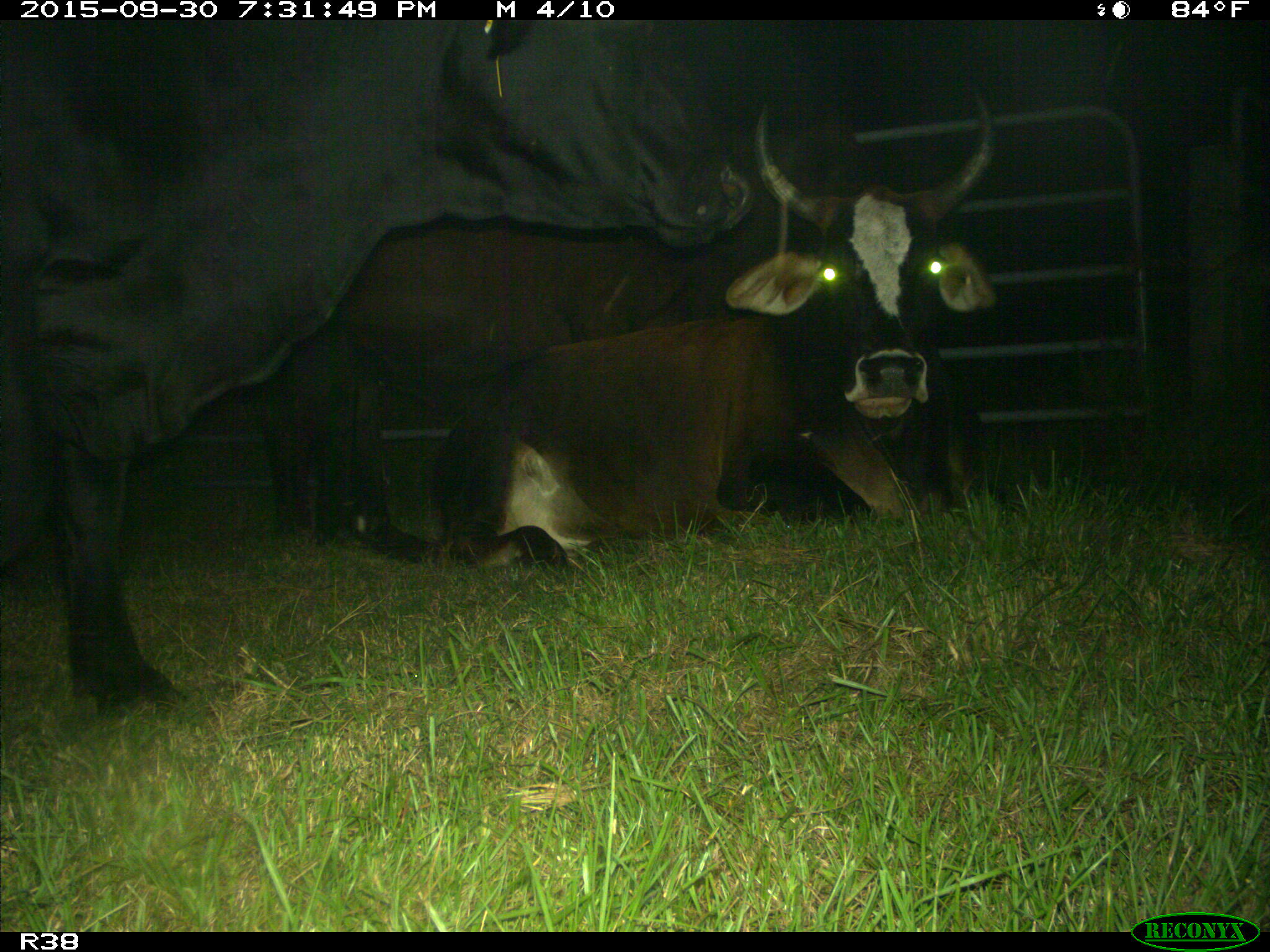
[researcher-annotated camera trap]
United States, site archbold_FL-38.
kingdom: Animalia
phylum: Chordata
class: Mammalia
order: Artiodactyla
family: Bovidae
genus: Bos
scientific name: Bos taurus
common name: domestic cow